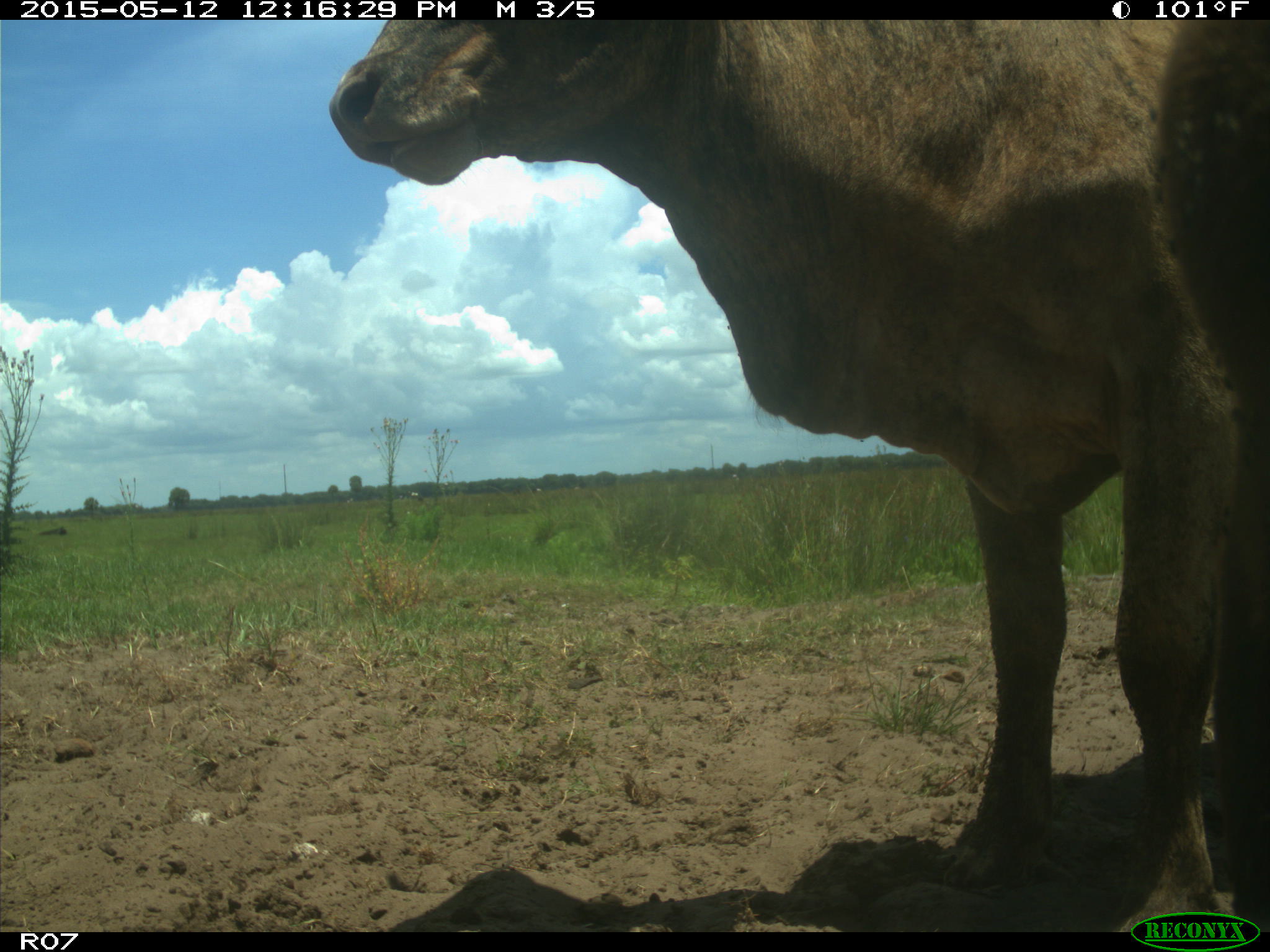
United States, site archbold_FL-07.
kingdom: Animalia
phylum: Chordata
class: Mammalia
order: Artiodactyla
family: Bovidae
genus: Bos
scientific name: Bos taurus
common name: domestic cow